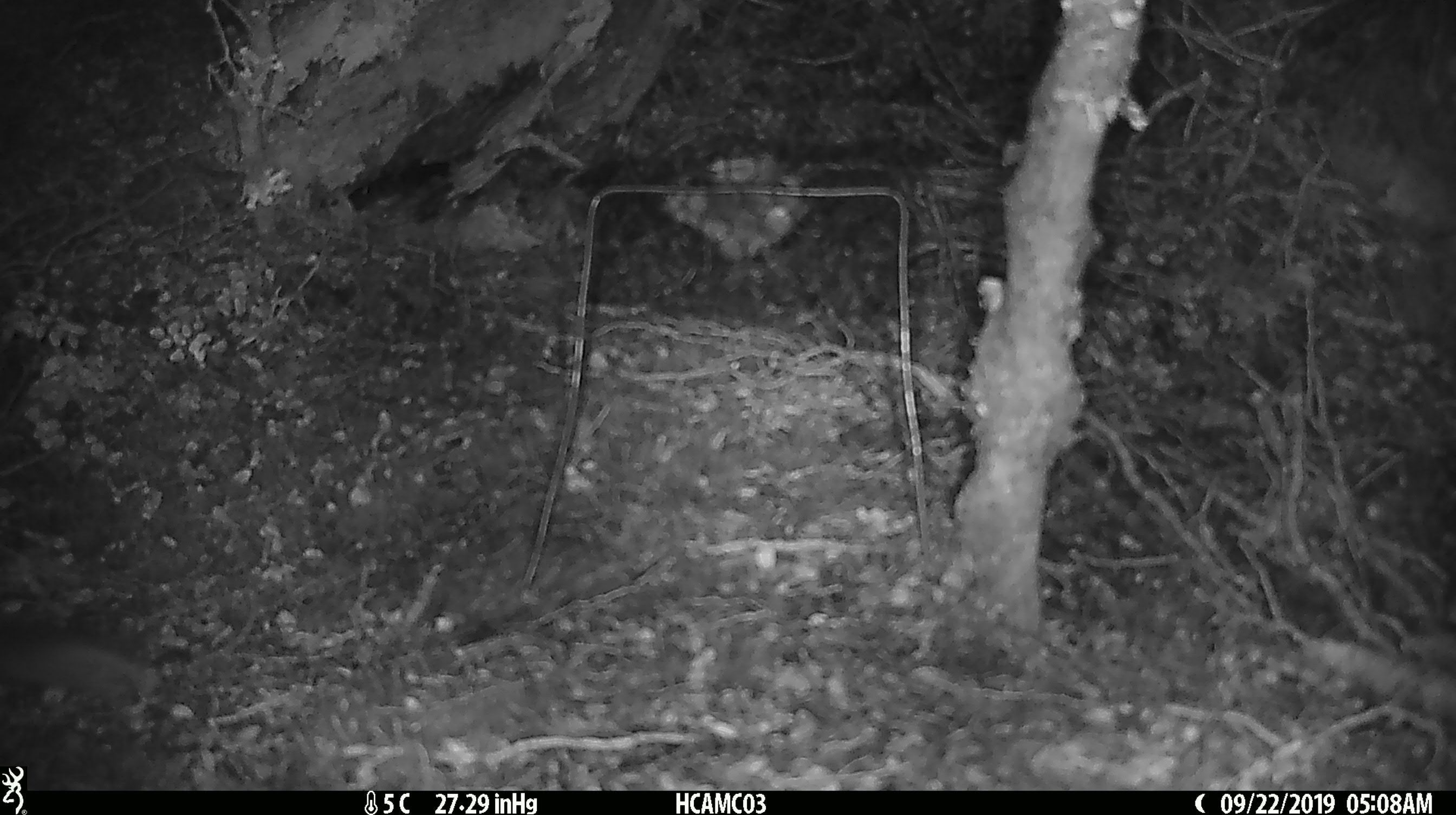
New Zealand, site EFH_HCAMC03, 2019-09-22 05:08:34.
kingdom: Animalia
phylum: Chordata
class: Mammalia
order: Rodentia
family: Muridae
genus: Mus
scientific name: Mus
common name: mouse